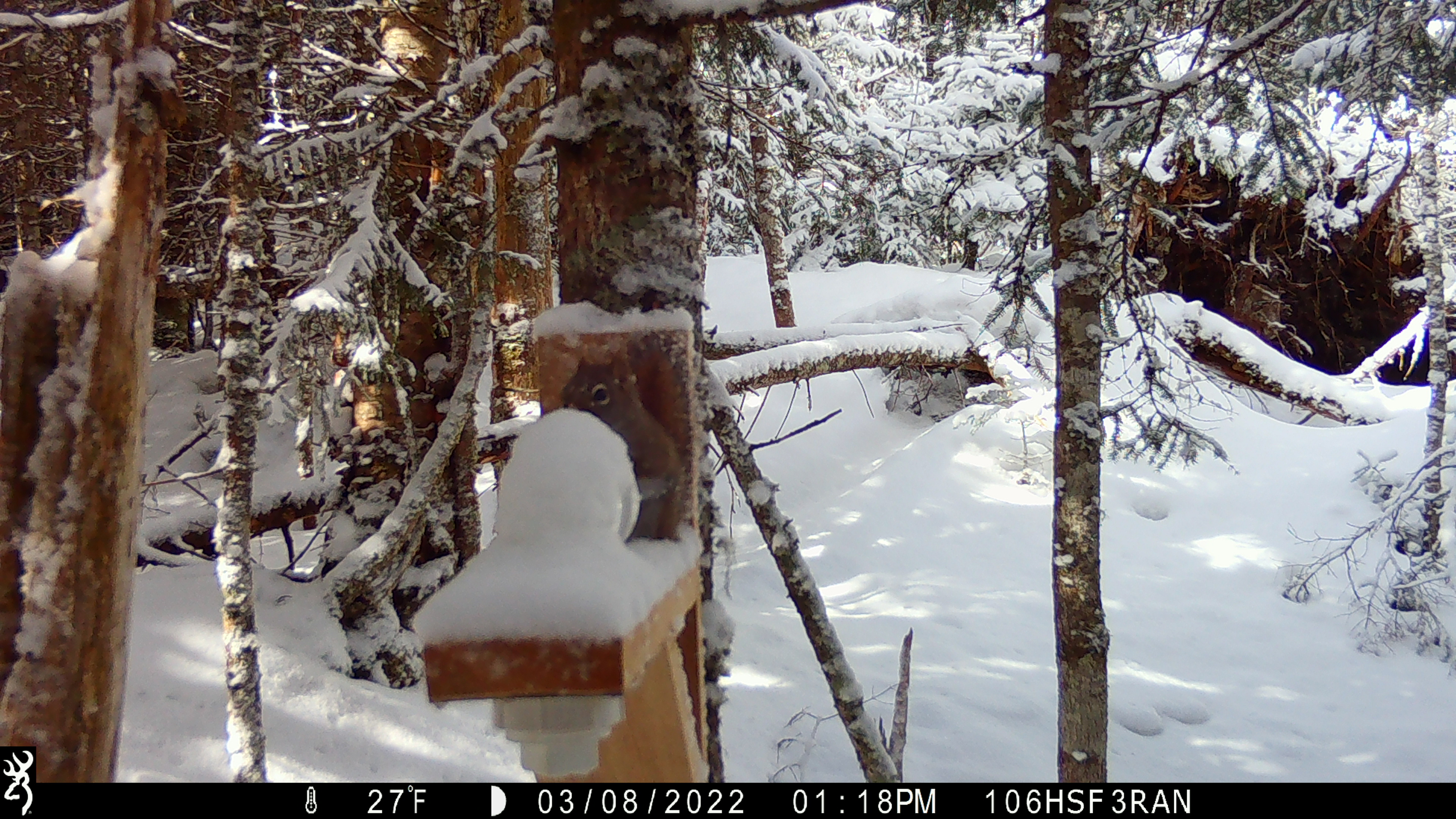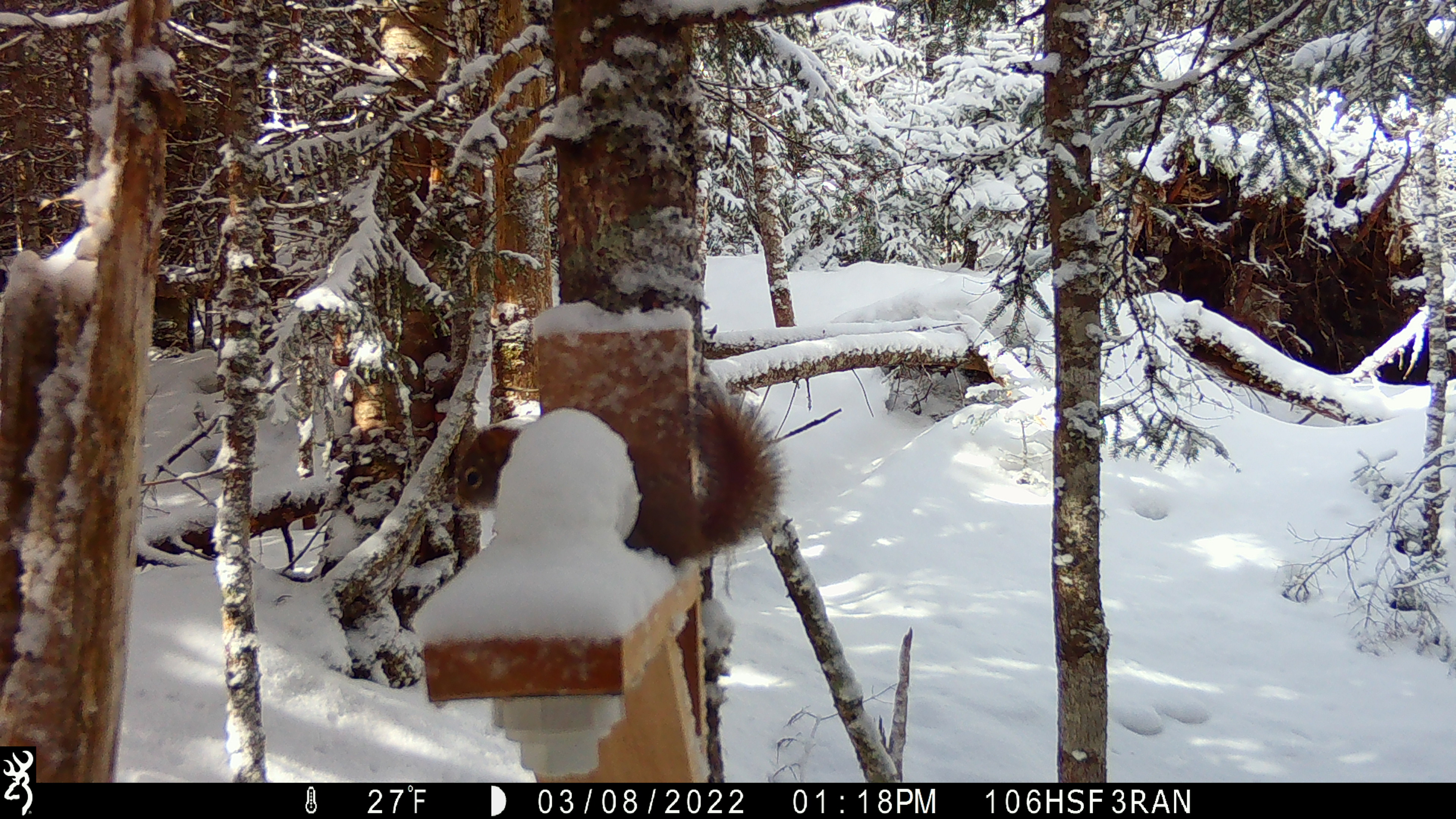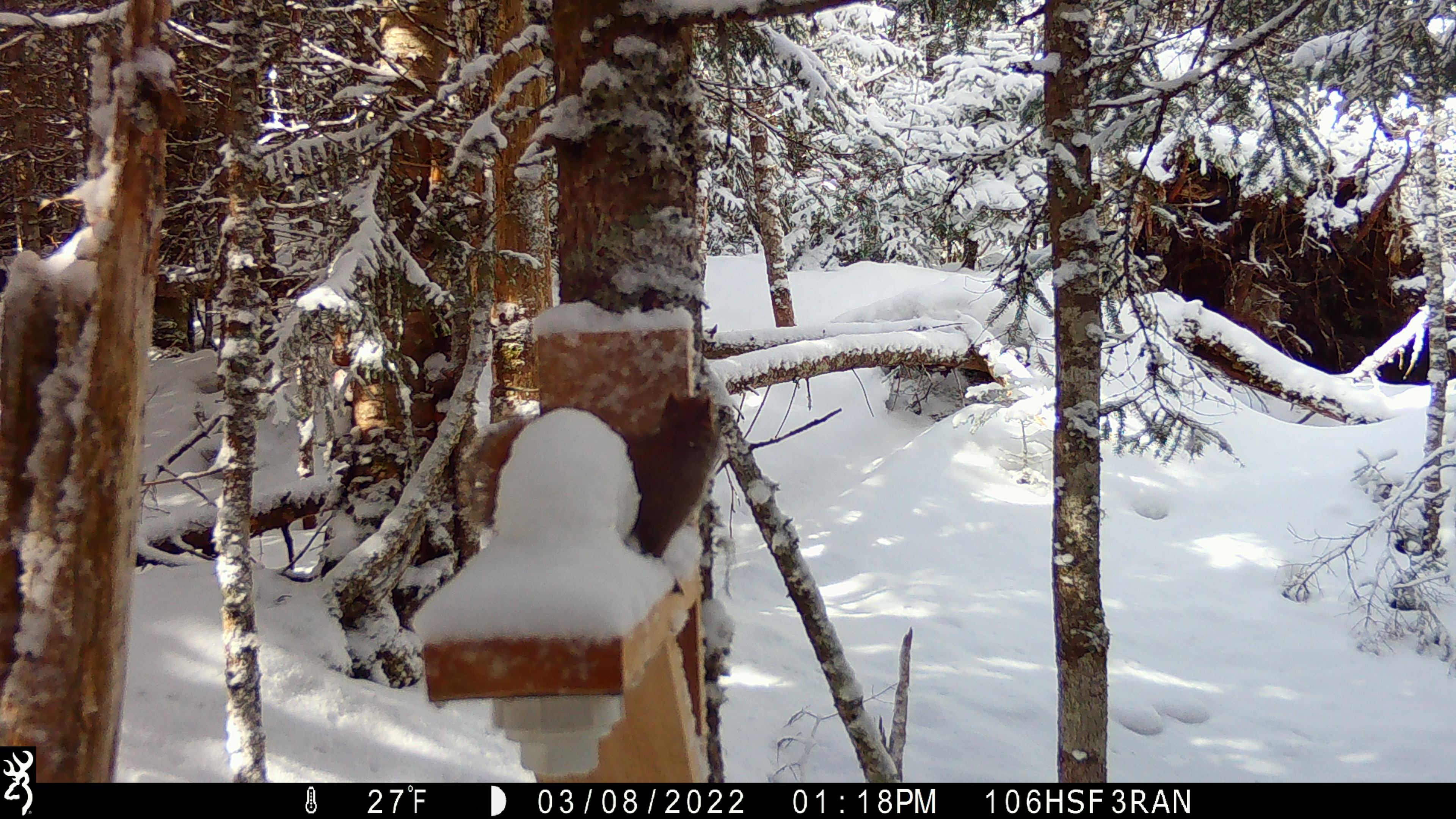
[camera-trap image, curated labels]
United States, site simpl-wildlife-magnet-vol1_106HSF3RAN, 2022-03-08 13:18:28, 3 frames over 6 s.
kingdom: Animalia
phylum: Chordata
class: Mammalia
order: Rodentia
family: Sciuridae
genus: Tamiasciurus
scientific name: Tamiasciurus hudsonicus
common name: red squirrel